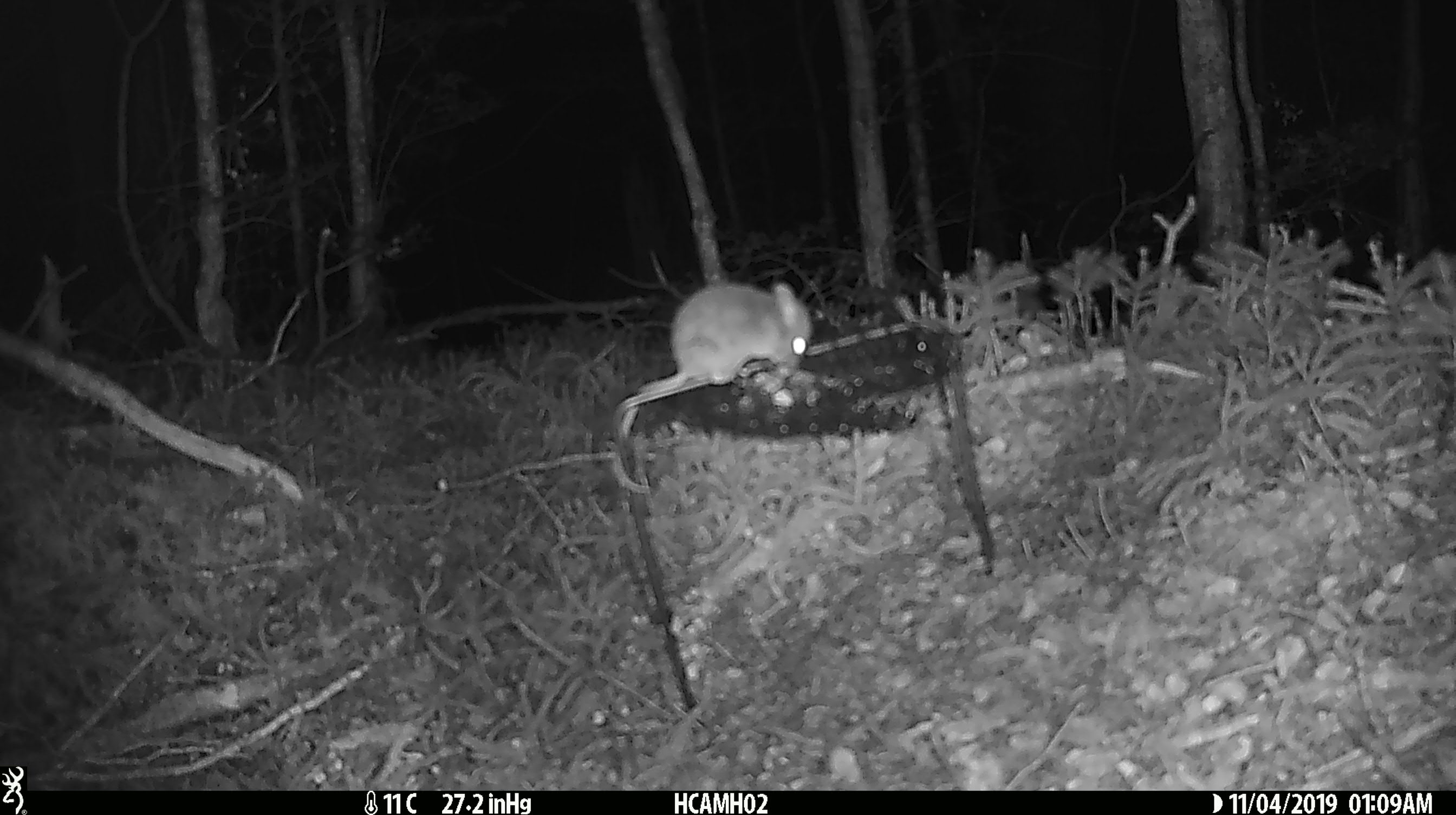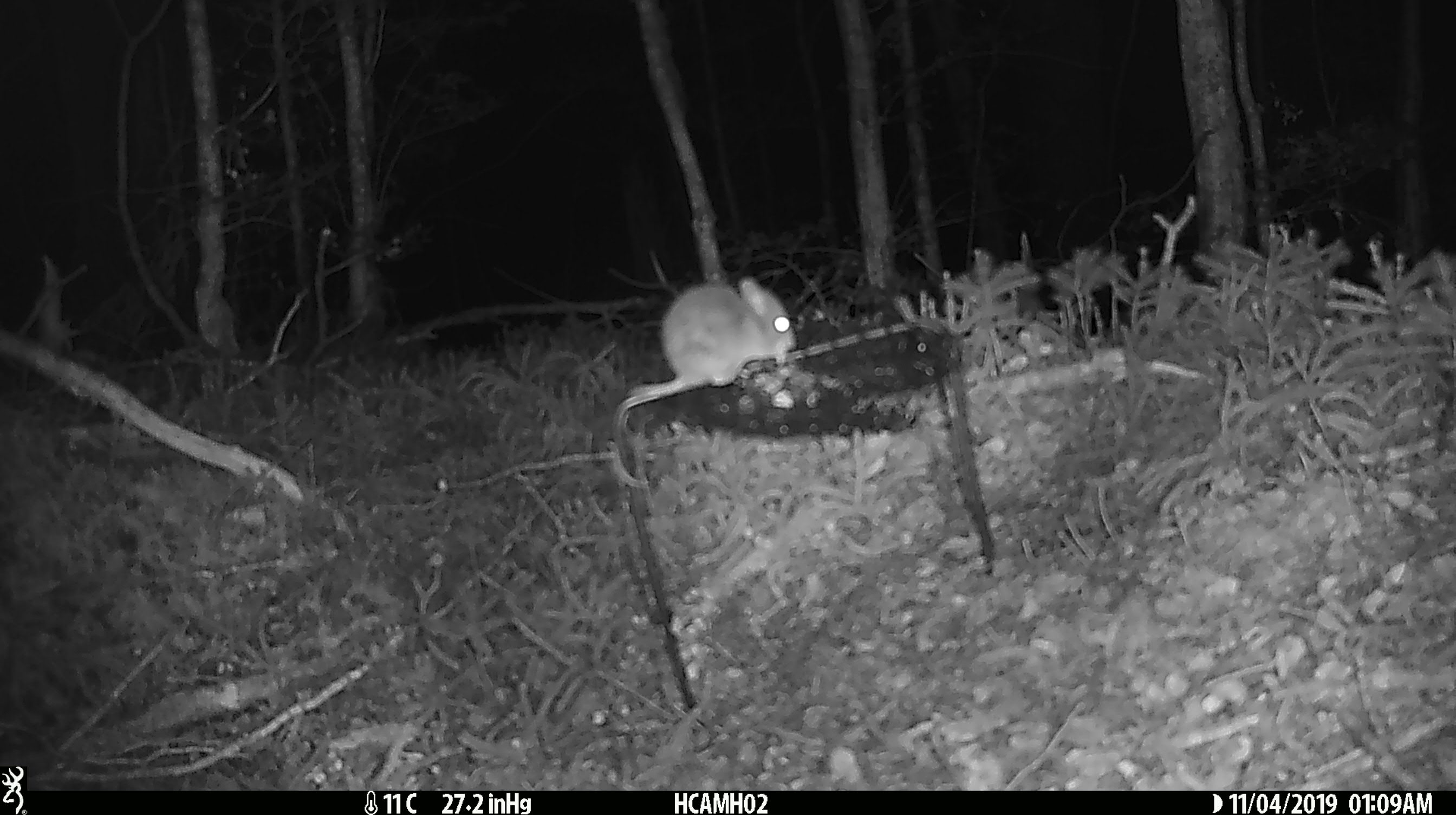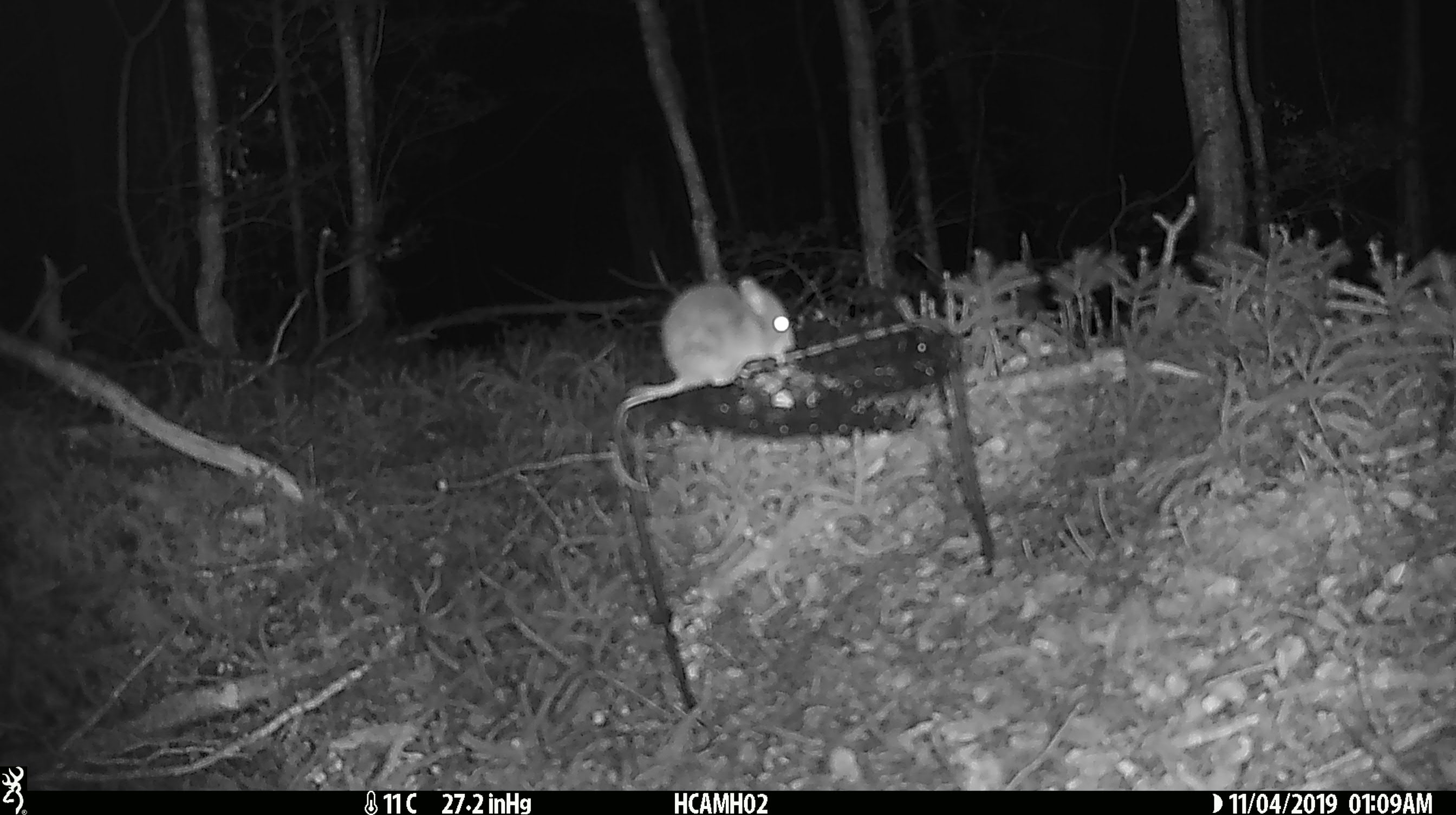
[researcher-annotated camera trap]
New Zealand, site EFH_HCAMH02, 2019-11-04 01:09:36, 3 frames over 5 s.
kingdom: Animalia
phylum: Chordata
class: Mammalia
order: Rodentia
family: Muridae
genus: Mus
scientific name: Mus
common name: mouse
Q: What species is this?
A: Mouse (Mus).